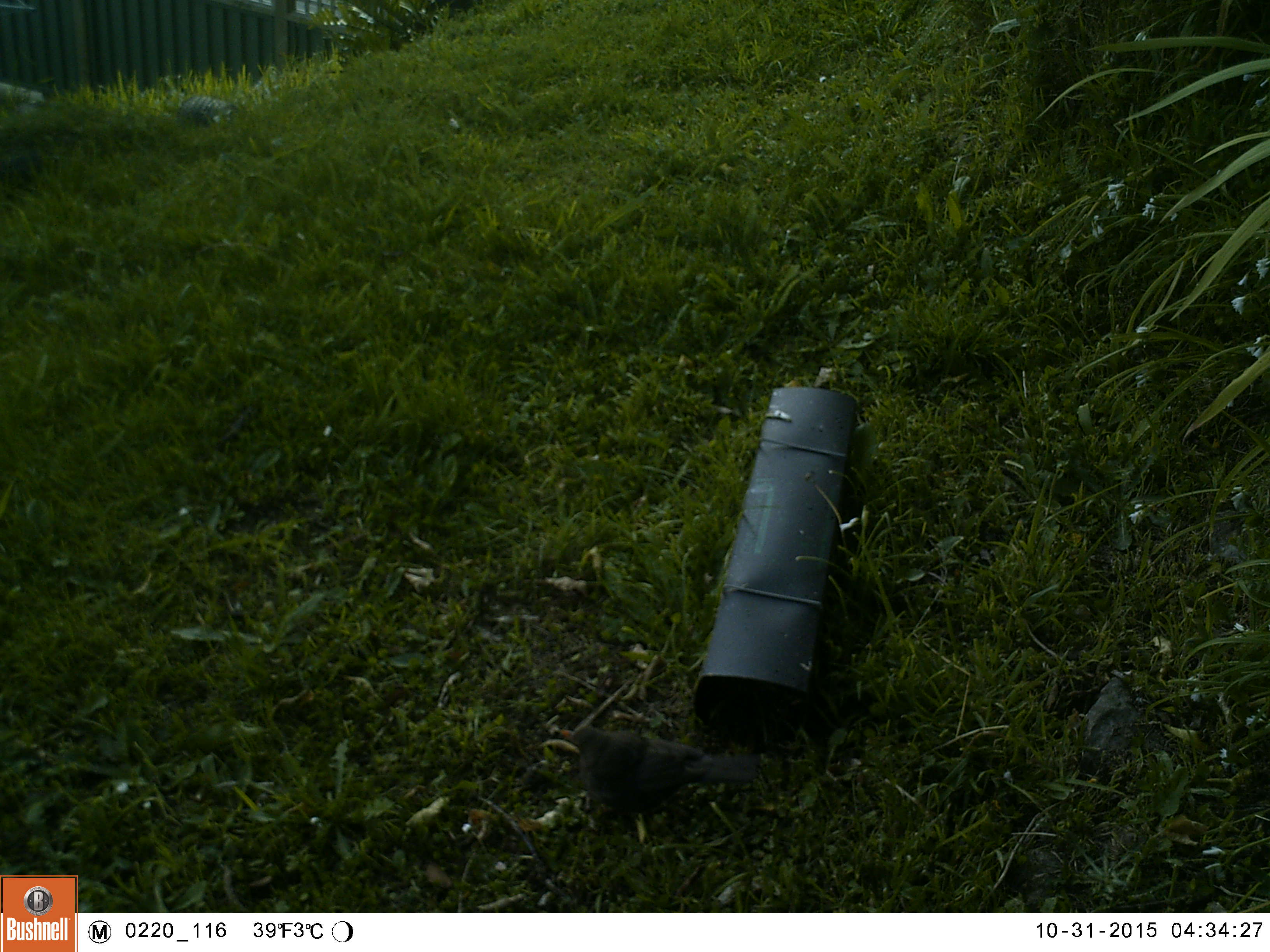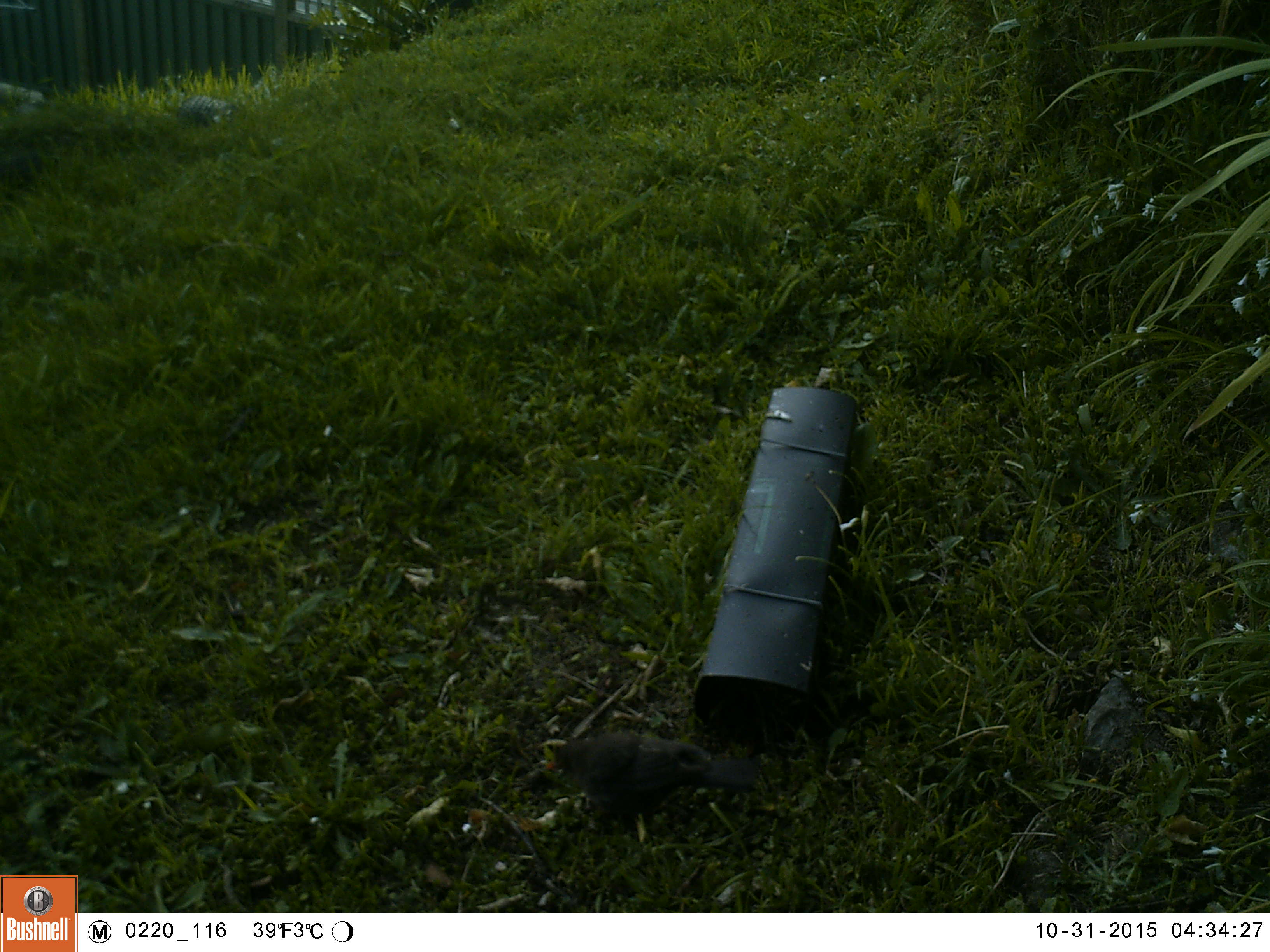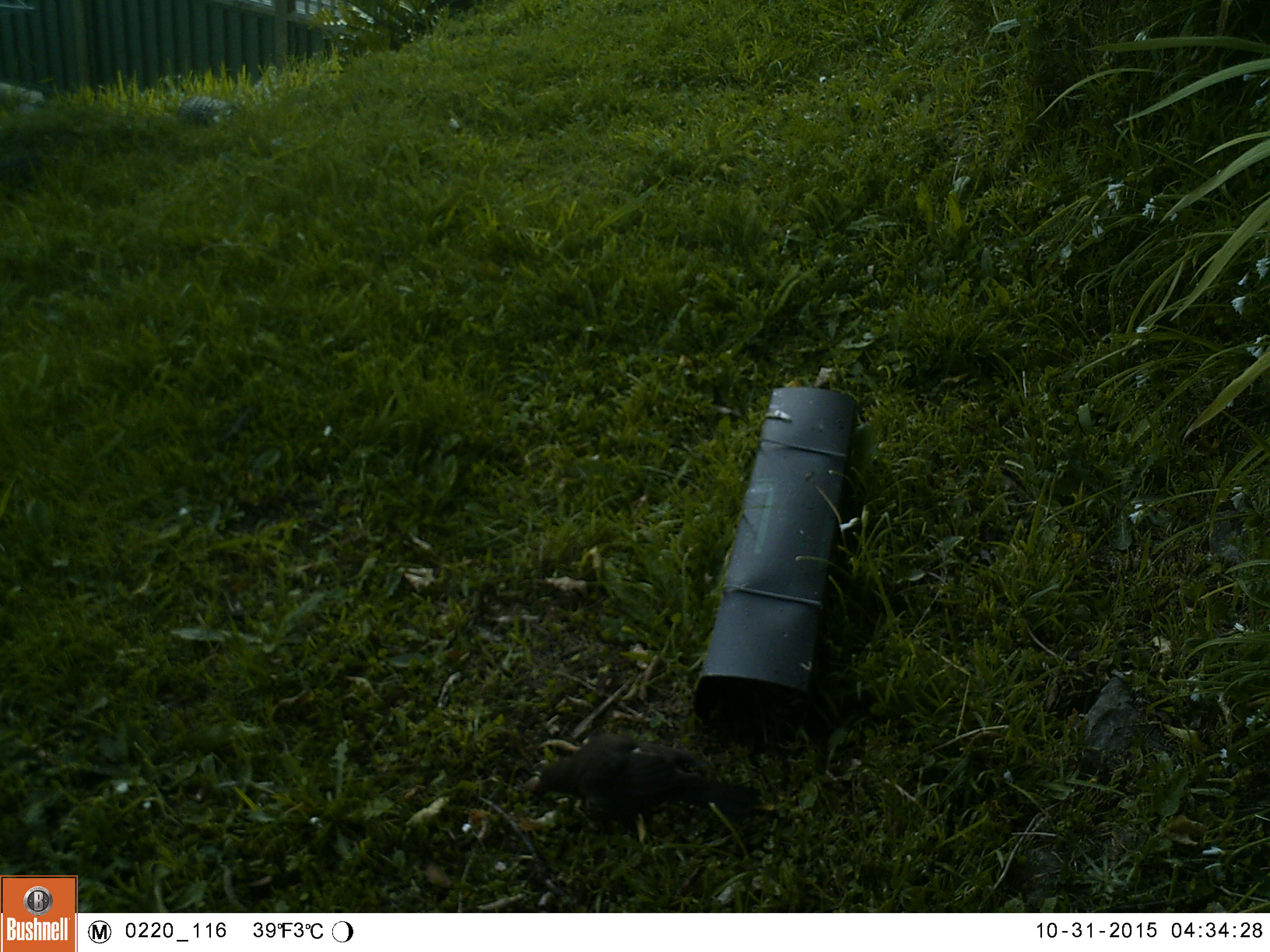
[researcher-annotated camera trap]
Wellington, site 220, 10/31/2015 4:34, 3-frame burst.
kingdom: Animalia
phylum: Chordata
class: Aves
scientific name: Aves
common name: bird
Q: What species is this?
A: Bird (Aves).